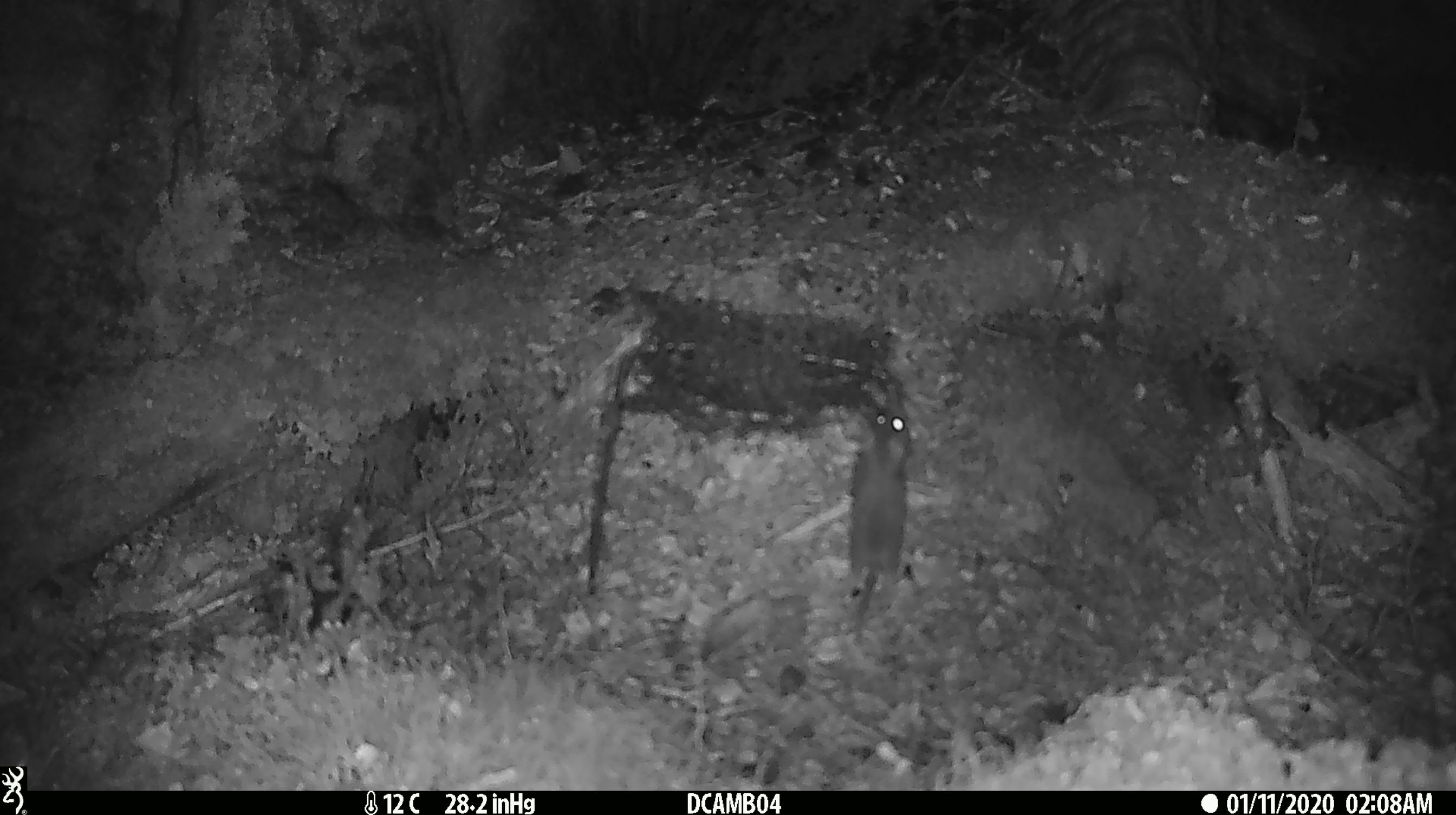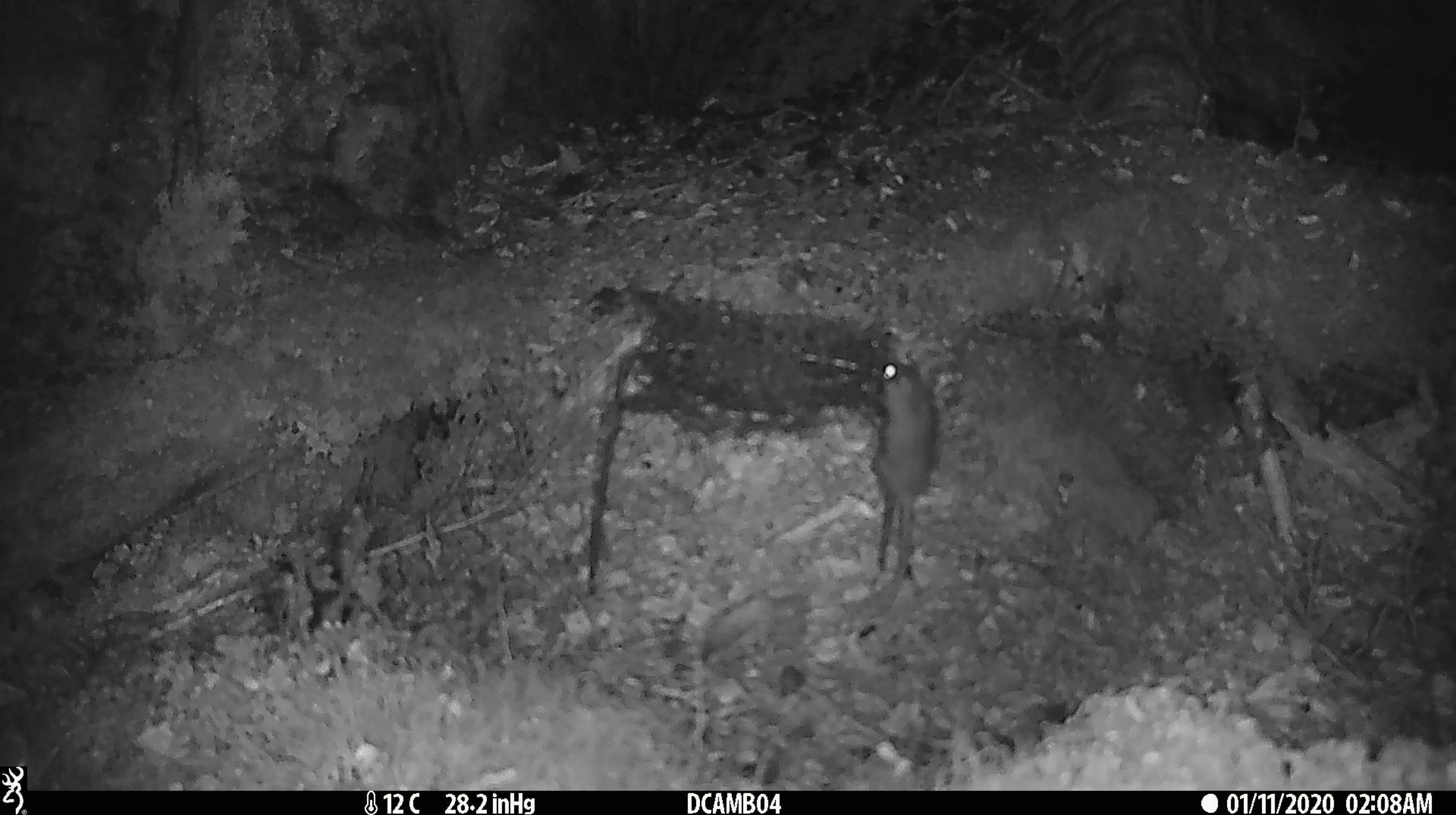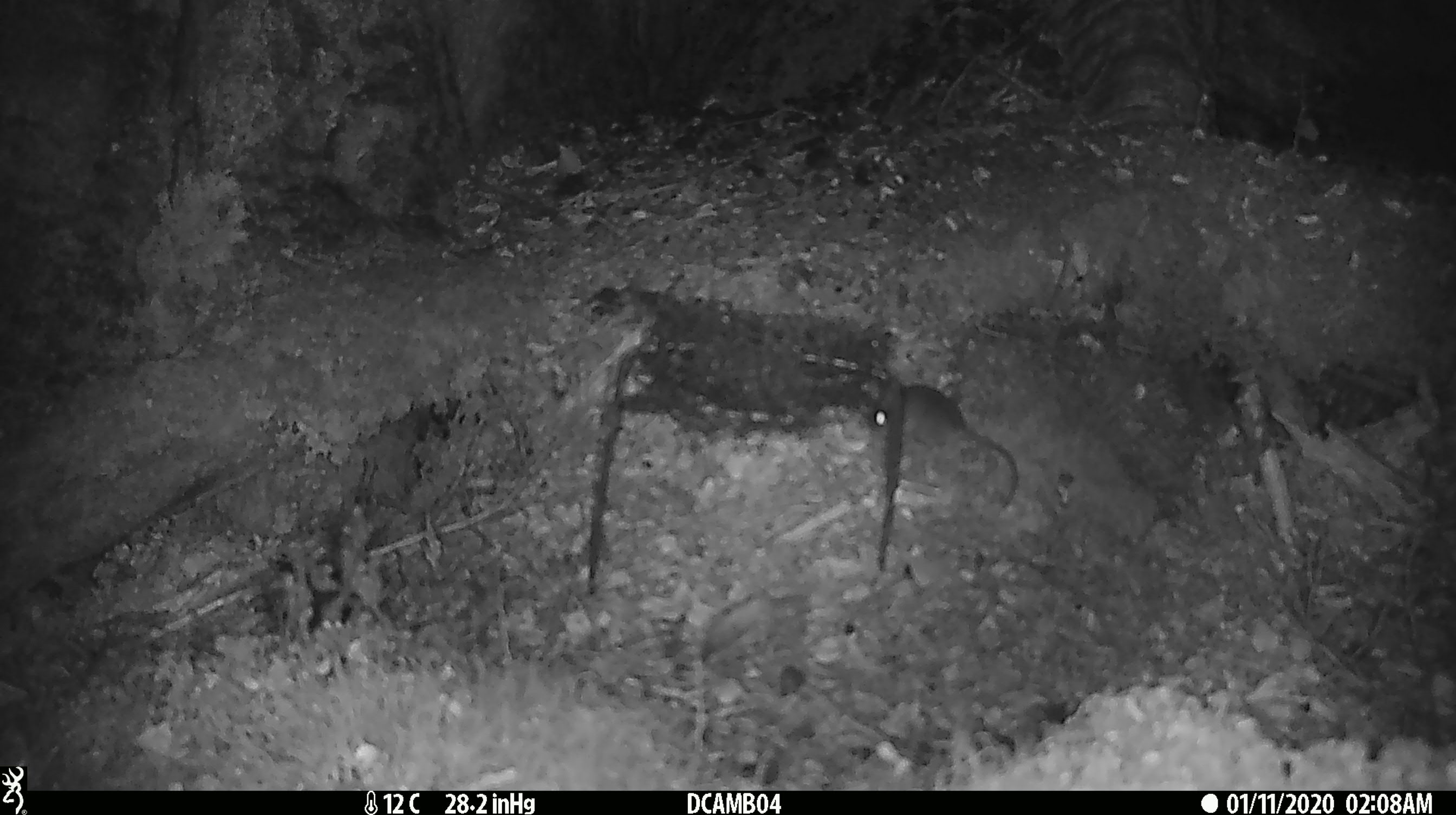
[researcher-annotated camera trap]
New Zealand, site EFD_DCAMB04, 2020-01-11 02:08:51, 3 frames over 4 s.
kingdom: Animalia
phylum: Chordata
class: Mammalia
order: Rodentia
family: Muridae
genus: Mus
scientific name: Mus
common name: mouse